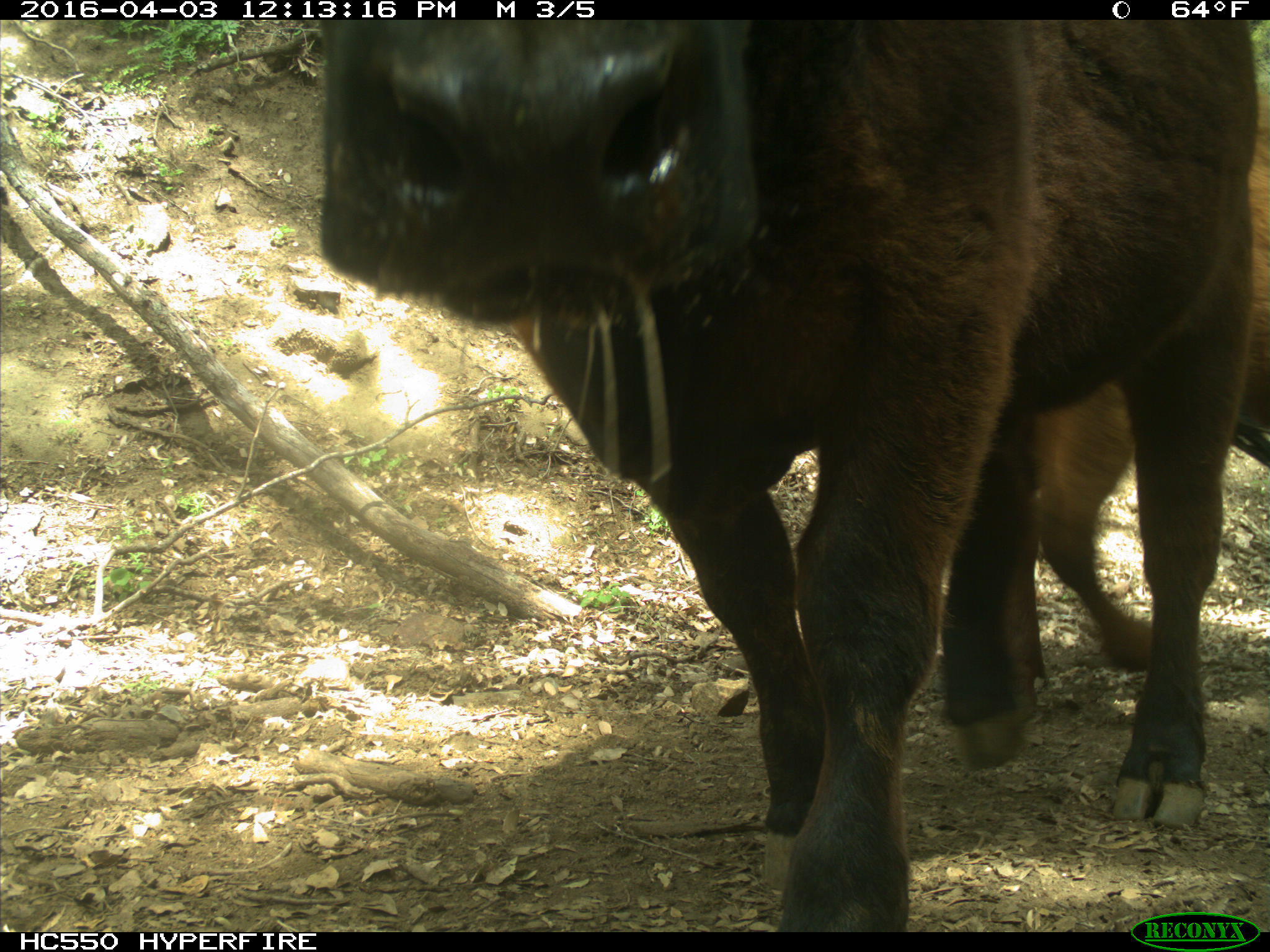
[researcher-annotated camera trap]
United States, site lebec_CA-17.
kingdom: Animalia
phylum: Chordata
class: Mammalia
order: Artiodactyla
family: Bovidae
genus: Bos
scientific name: Bos taurus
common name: domestic cow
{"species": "Bos taurus (domestic cow)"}